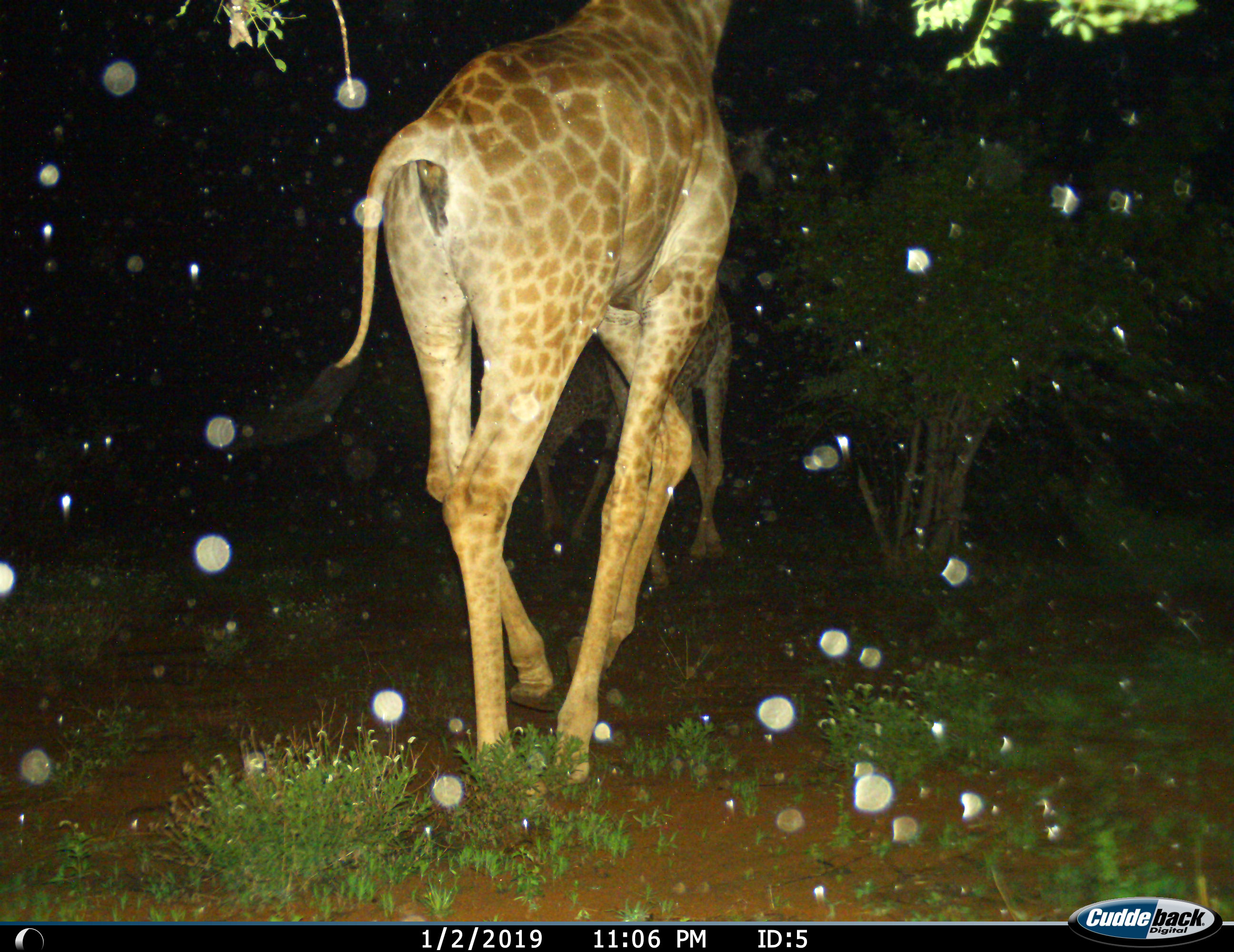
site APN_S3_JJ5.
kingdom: Animalia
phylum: Chordata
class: Mammalia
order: Artiodactyla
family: Giraffidae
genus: Giraffa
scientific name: Giraffa camelopardalis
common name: giraffe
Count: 3.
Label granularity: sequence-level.